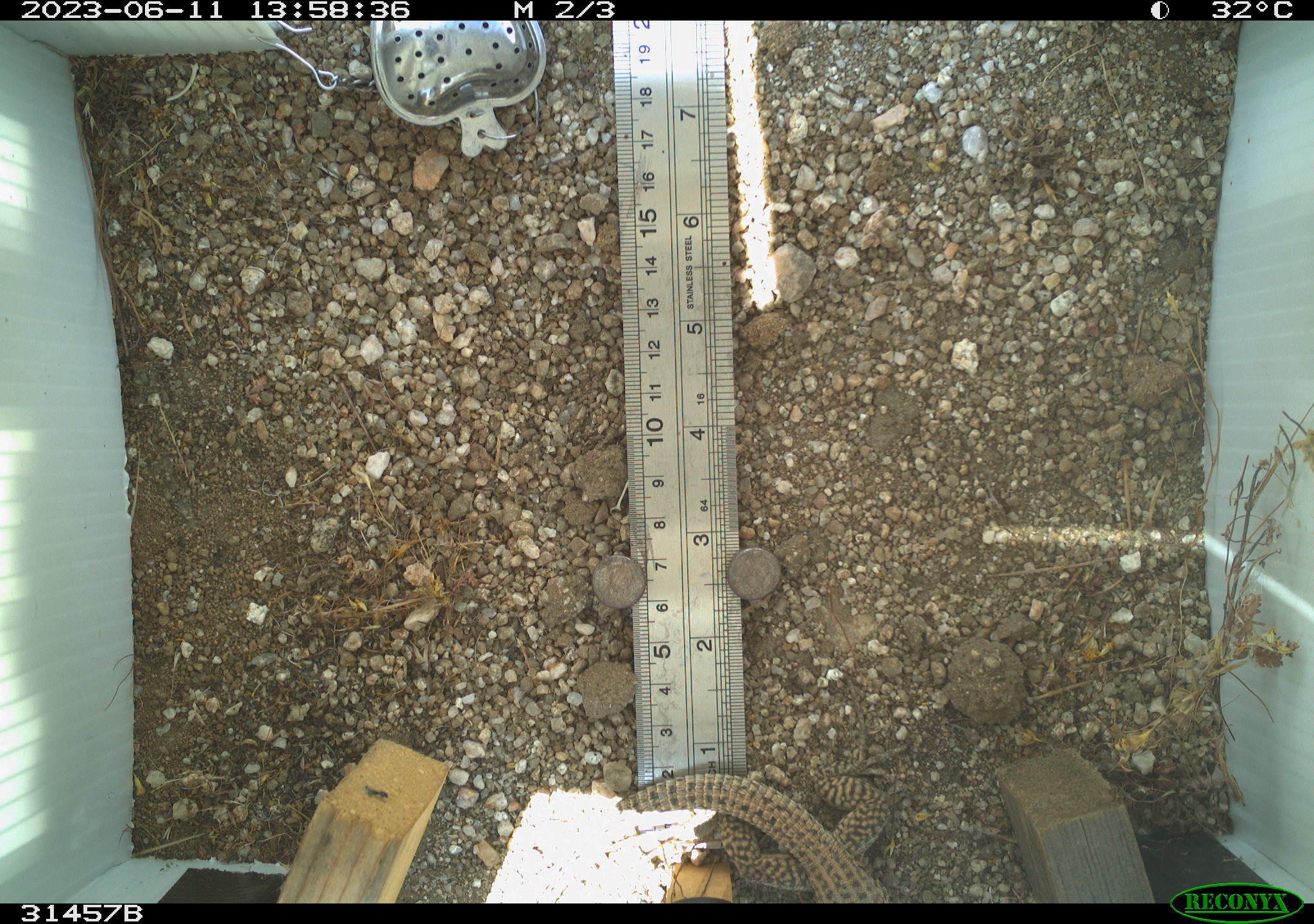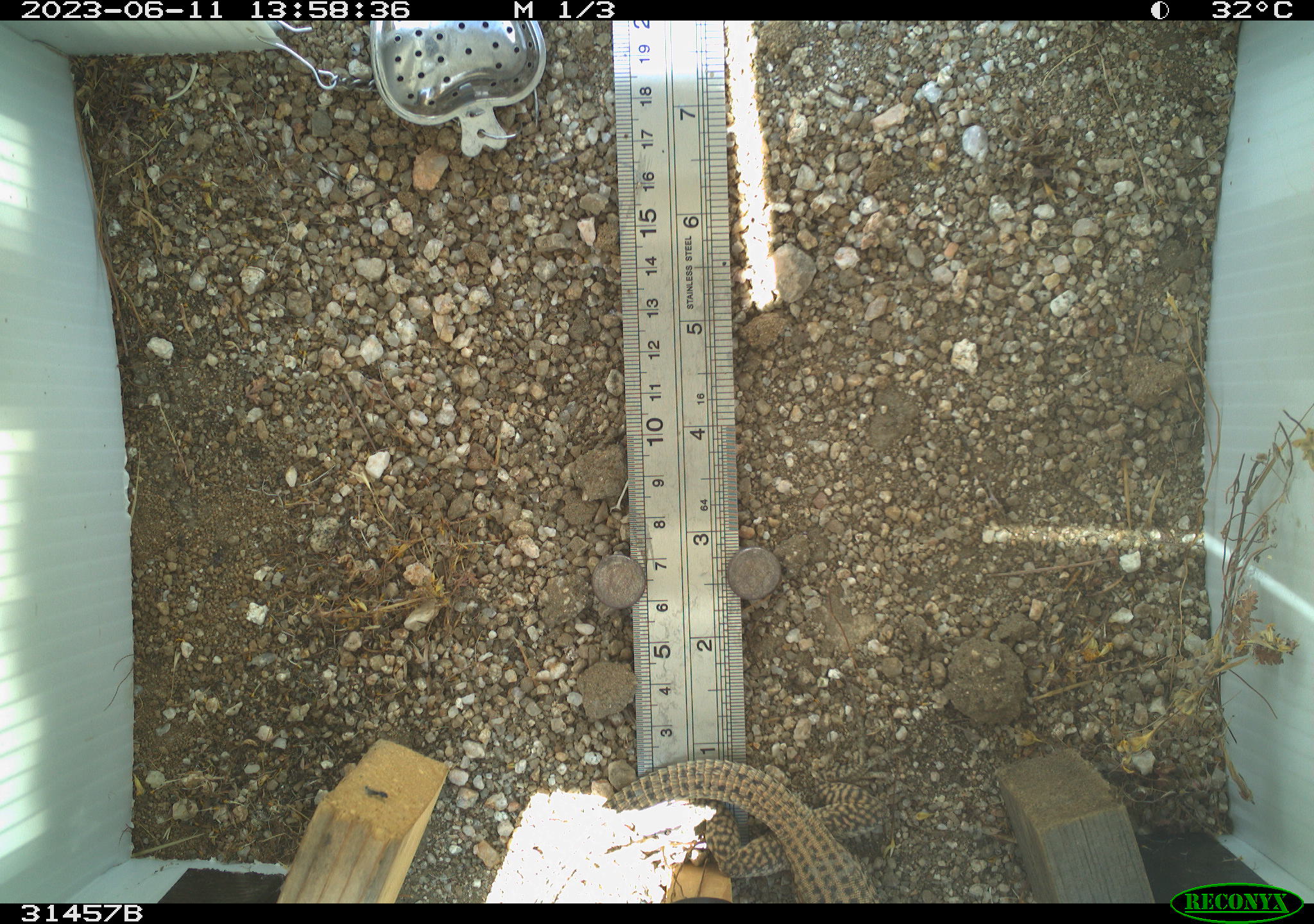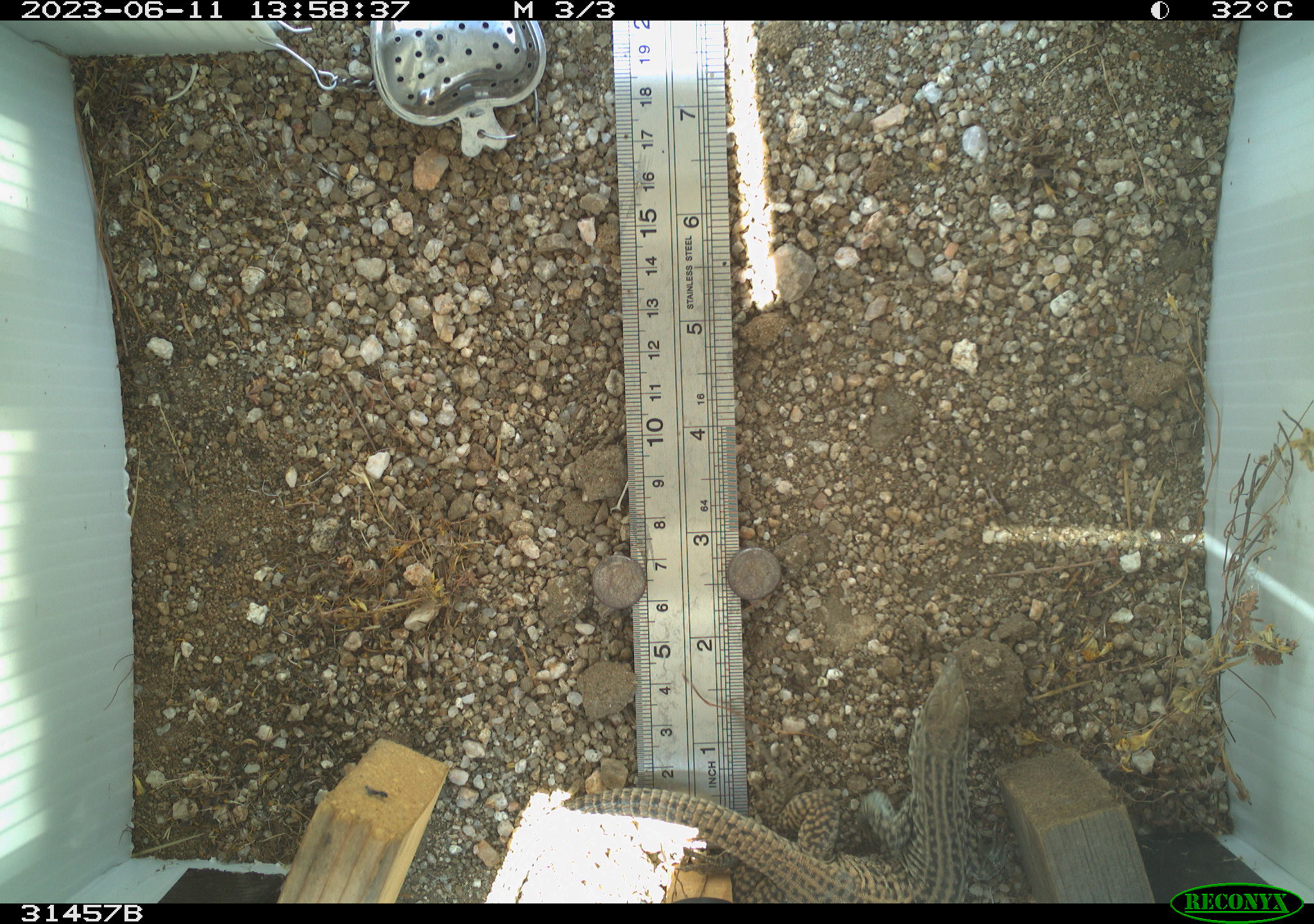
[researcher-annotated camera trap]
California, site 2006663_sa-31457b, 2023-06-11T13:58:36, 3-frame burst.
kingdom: Animalia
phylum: Chordata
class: Reptilia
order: Squamata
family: Teiidae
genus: Aspidoscelis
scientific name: Aspidoscelis tigris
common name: western whiptail